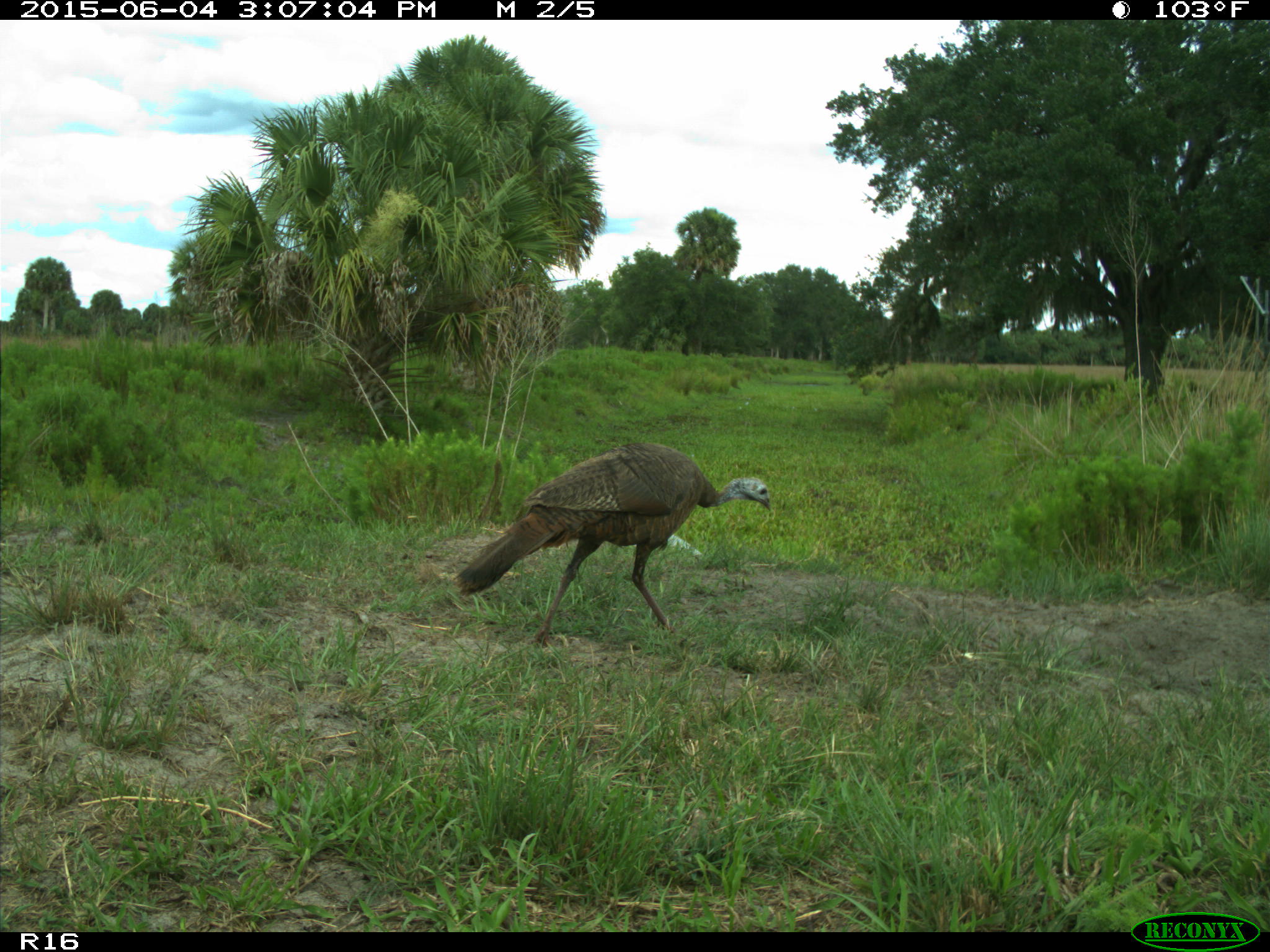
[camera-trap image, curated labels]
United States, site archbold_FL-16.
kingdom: Animalia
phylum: Chordata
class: Aves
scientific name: Aves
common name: birds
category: unidentified bird